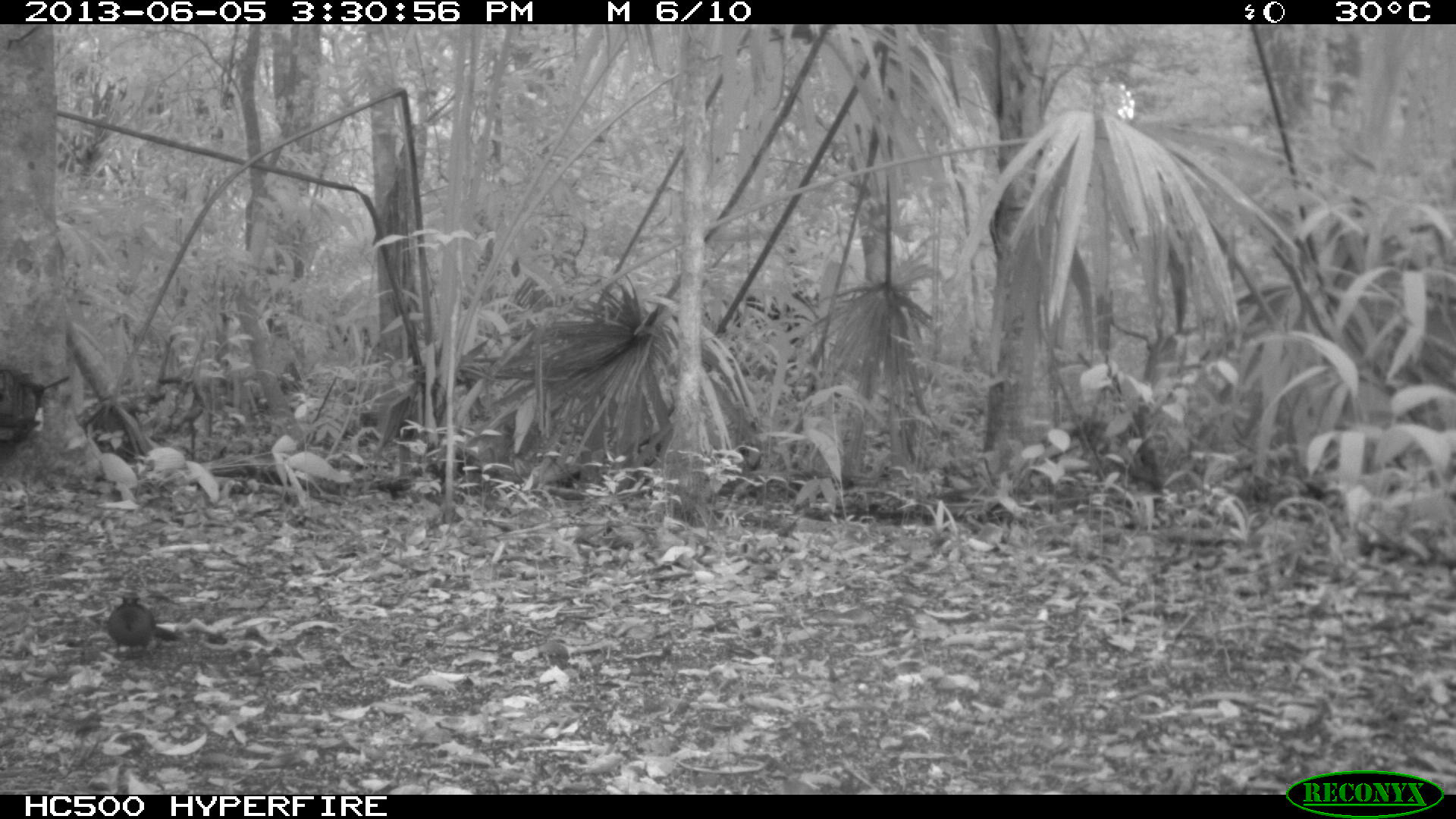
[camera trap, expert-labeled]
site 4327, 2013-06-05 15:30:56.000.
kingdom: Animalia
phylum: Chordata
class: Aves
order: Coraciiformes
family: Momotidae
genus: Momotus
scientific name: Momotus momota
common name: amazonian motmot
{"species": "Momotus momota (amazonian motmot)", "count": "1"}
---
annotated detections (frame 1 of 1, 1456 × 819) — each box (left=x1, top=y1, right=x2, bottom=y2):
momotus momota: (left=104, top=593, right=181, bottom=657)